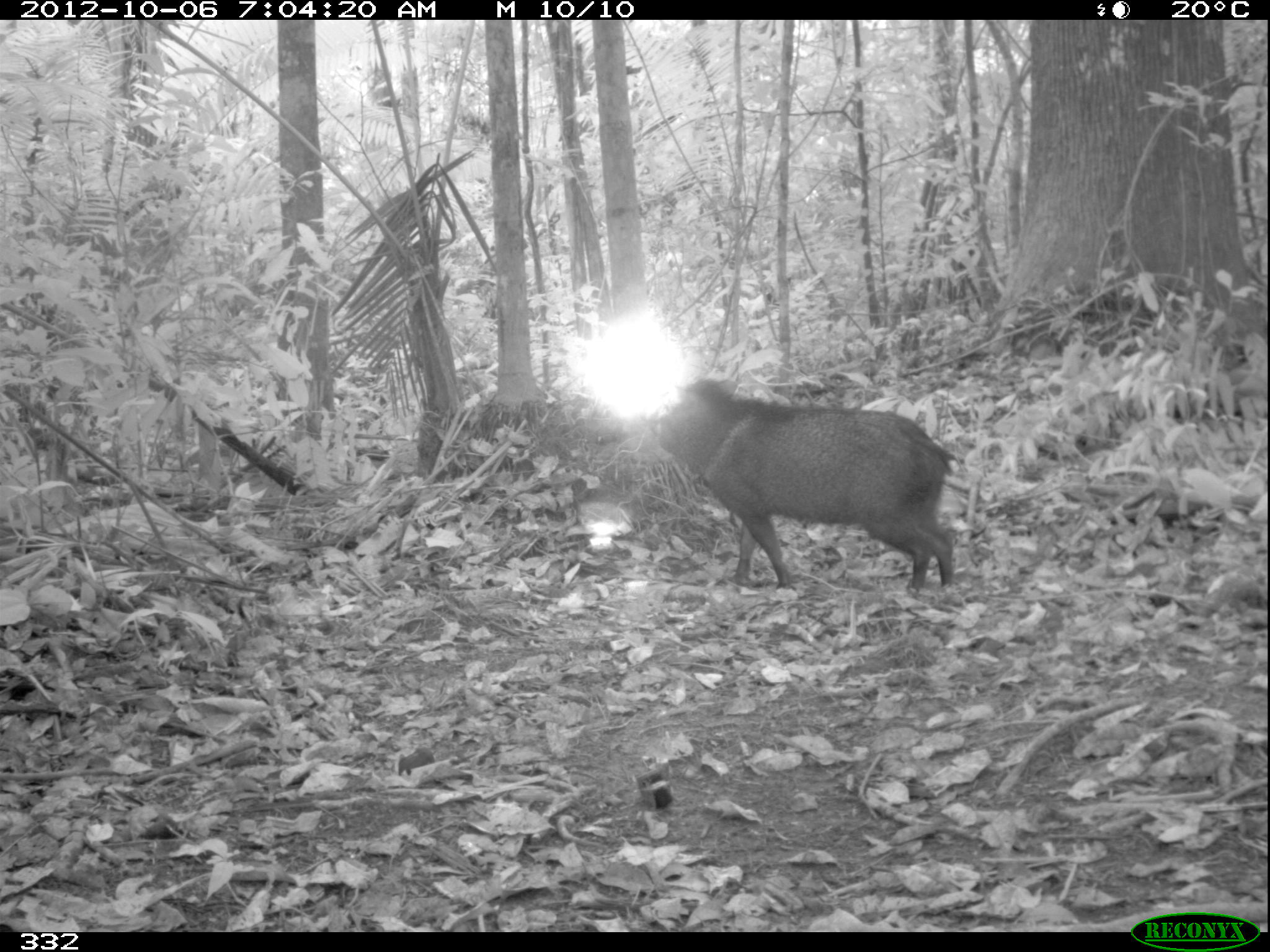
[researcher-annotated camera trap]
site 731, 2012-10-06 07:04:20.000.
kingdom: Animalia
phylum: Chordata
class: Mammalia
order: Artiodactyla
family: Tayassuidae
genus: Pecari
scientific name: Pecari tajacu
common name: collared peccary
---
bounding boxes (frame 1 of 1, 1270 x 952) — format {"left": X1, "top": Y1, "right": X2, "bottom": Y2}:
pecari tajacu: {"left": 637, "top": 374, "right": 959, "bottom": 597}